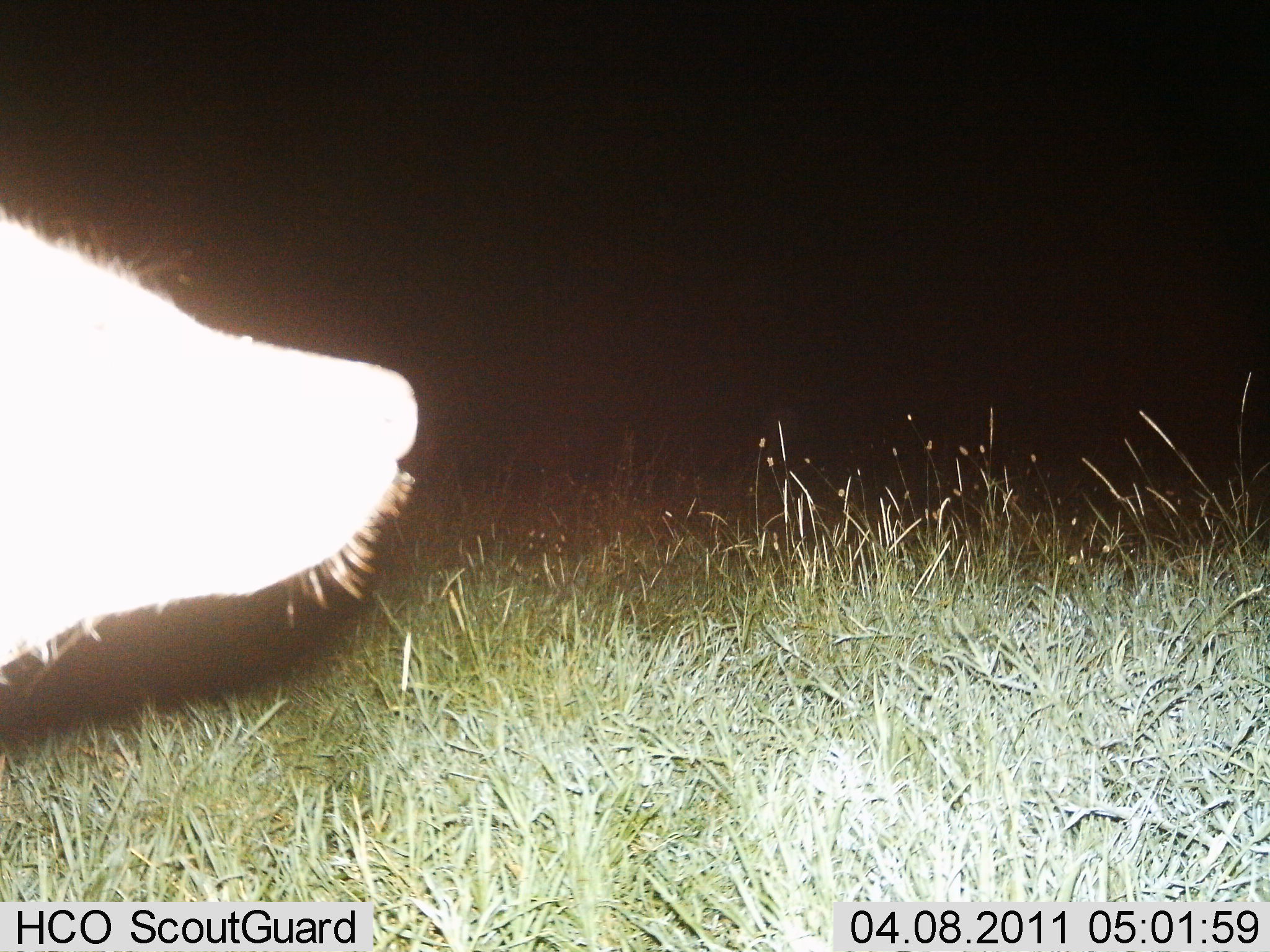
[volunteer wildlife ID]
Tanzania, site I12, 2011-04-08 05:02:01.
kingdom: Animalia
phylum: Chordata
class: Mammalia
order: Carnivora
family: Canidae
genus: Lupulella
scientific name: Lupulella mesomelas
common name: black-backed jackal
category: jackal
Jackal (black-backed jackal) (Lupulella mesomelas), count 1. Behavior (volunteer vote fractions): standing 75%, resting 0%, moving 25%, interacting 0%. Young present (vote fraction): 0%. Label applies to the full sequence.